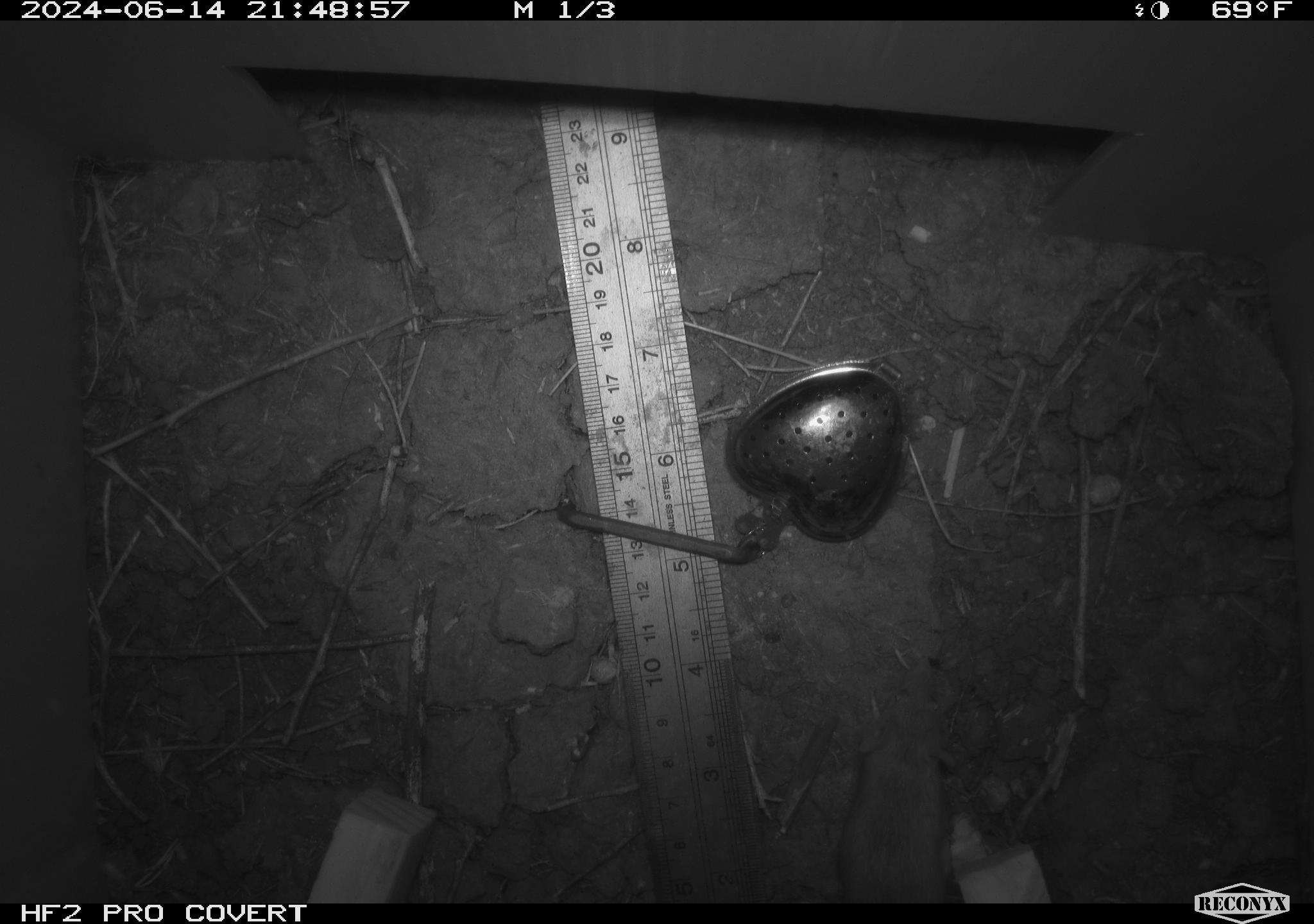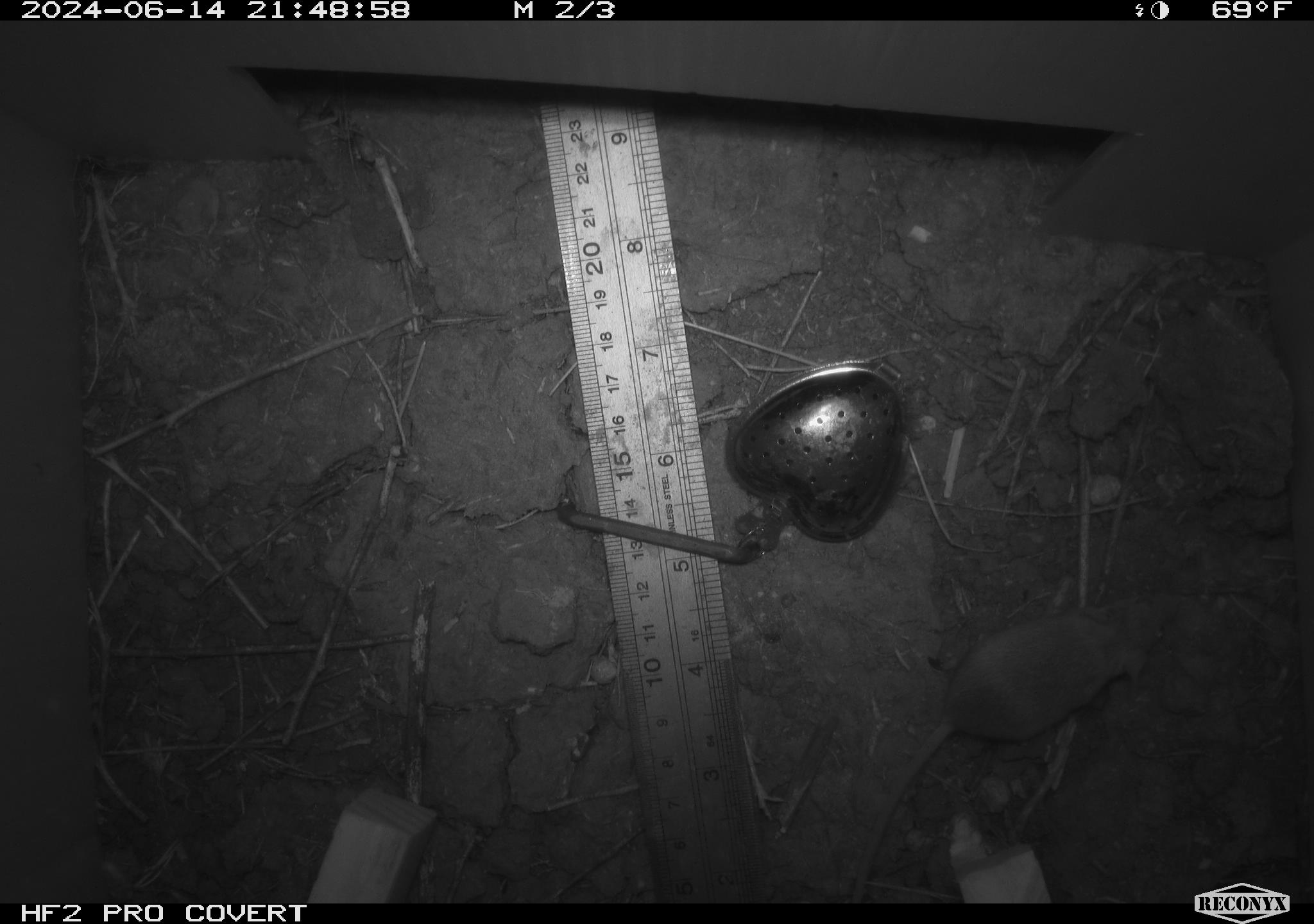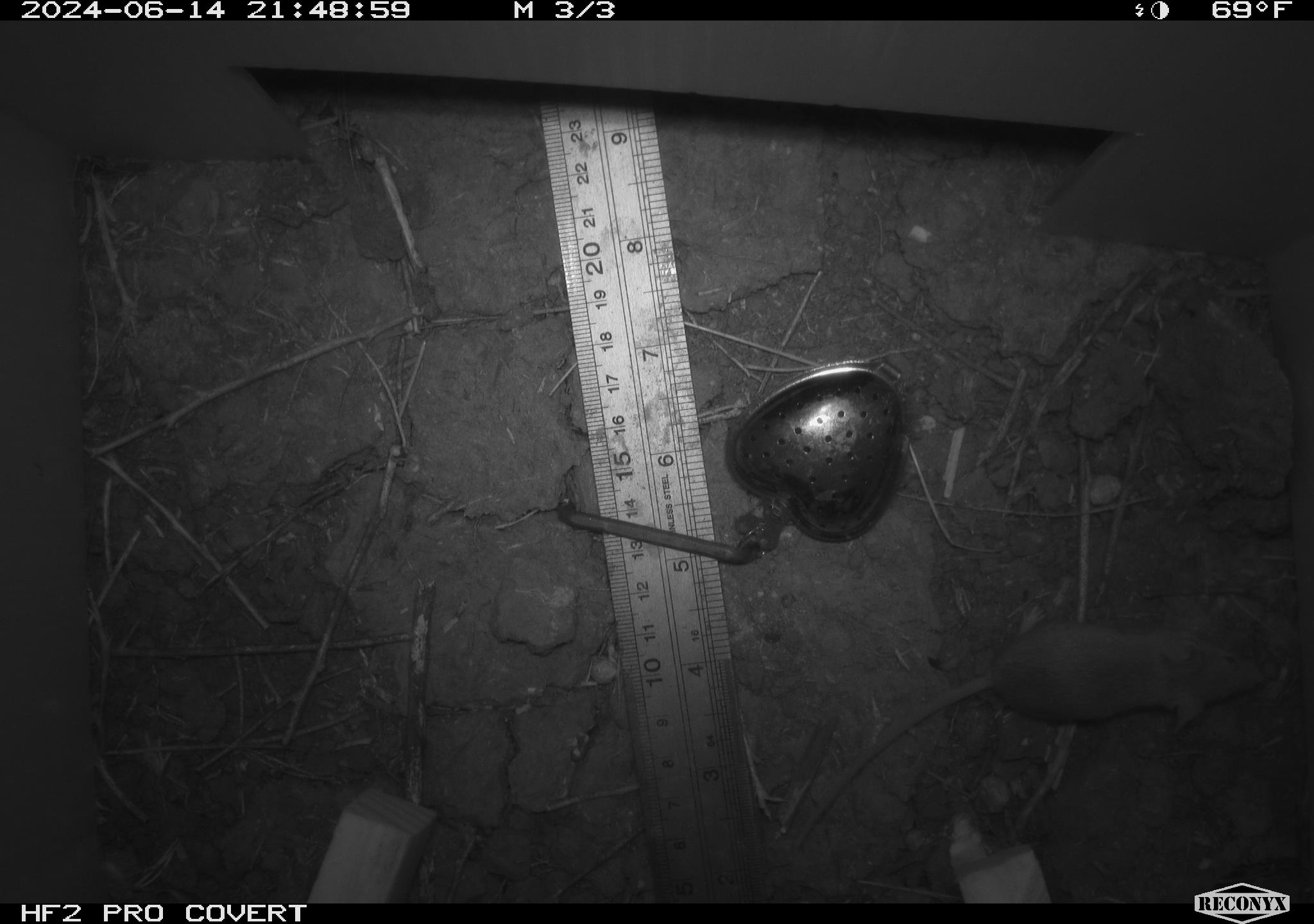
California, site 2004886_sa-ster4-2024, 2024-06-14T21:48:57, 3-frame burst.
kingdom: Animalia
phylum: Chordata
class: Mammalia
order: Rodentia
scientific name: Rodentia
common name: mouse species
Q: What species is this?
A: Mouse species (Rodentia).